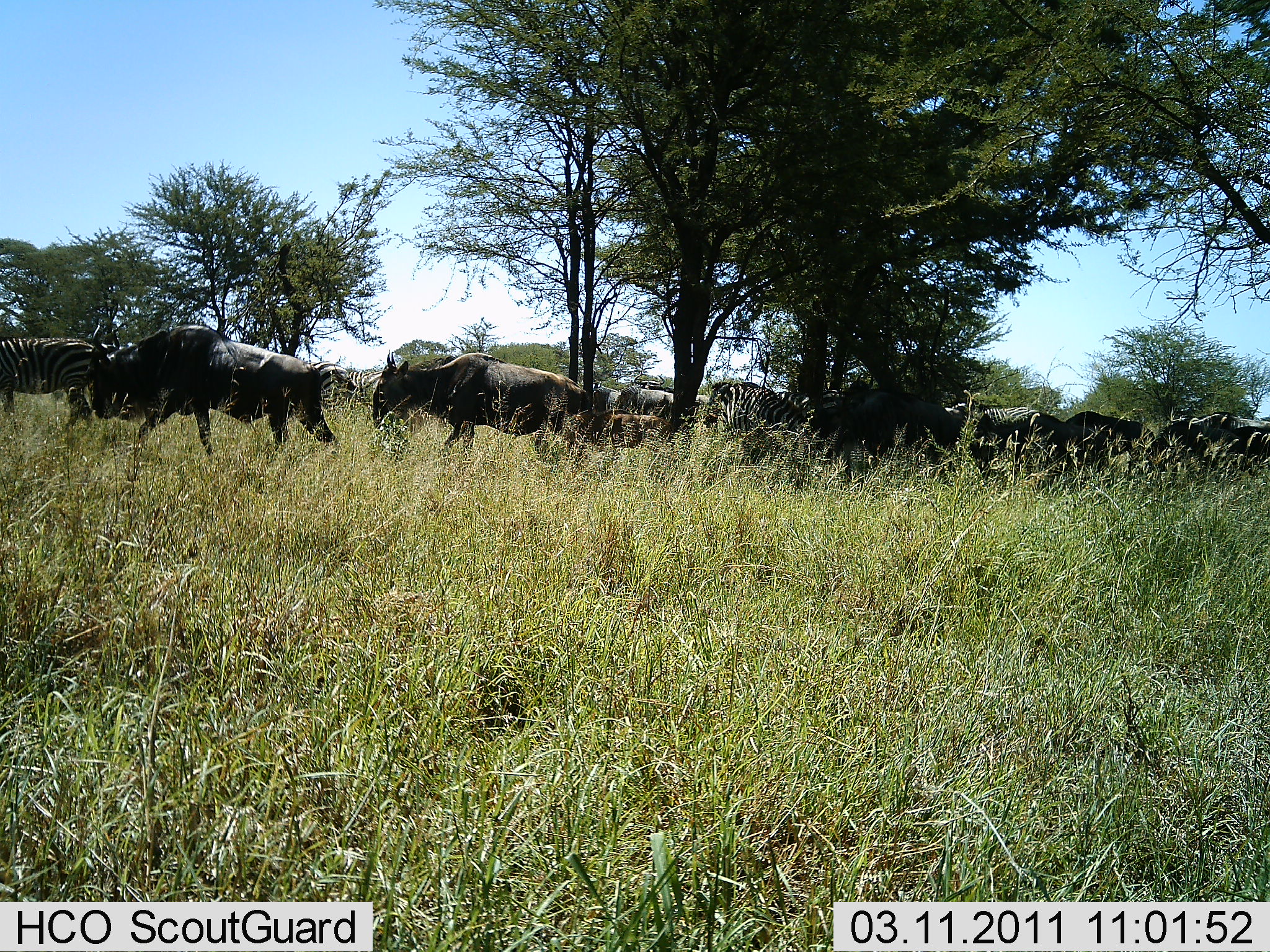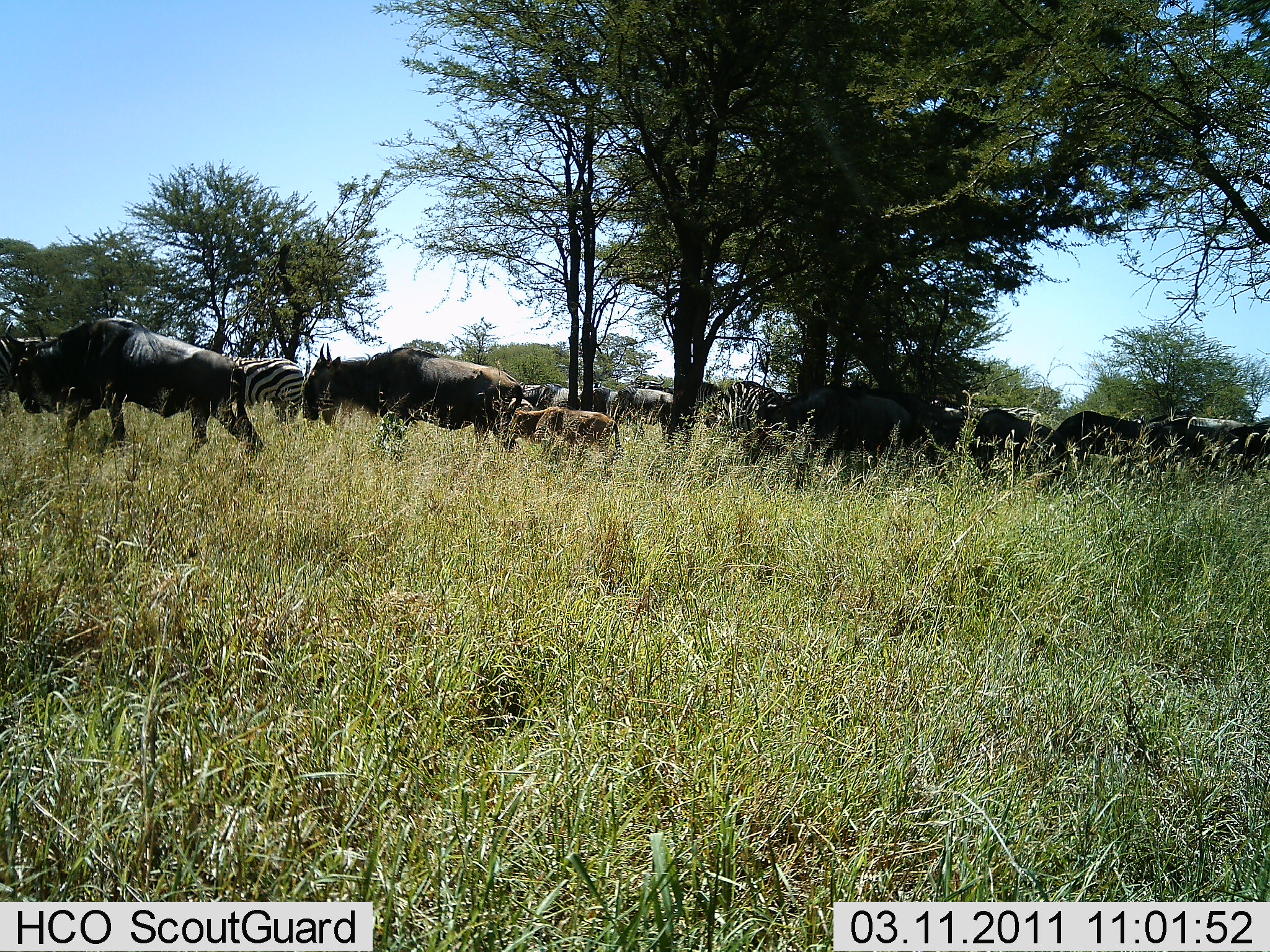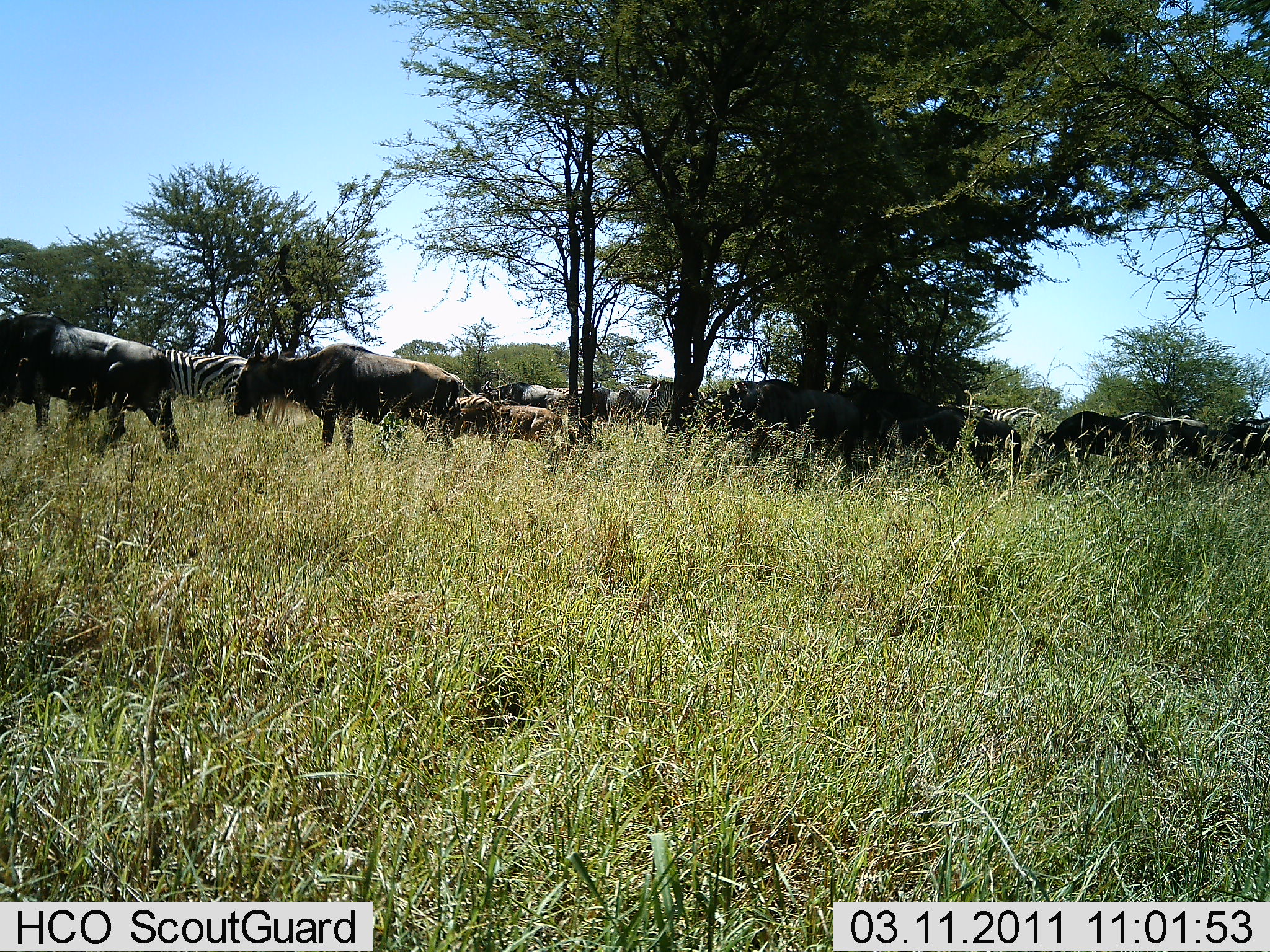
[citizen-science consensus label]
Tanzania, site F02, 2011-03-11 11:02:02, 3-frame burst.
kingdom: Animalia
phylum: Chordata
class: Mammalia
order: Artiodactyla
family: Bovidae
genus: Connochaetes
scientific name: Connochaetes taurinus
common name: blue wildebeest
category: wildebeest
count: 10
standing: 17%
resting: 8%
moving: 100%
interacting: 8%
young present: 75%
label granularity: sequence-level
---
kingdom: Animalia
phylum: Chordata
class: Mammalia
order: Perissodactyla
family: Equidae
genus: Equus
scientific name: Equus quagga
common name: plains zebra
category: zebra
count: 4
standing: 0%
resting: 0%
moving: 100%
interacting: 0%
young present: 0%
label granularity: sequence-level